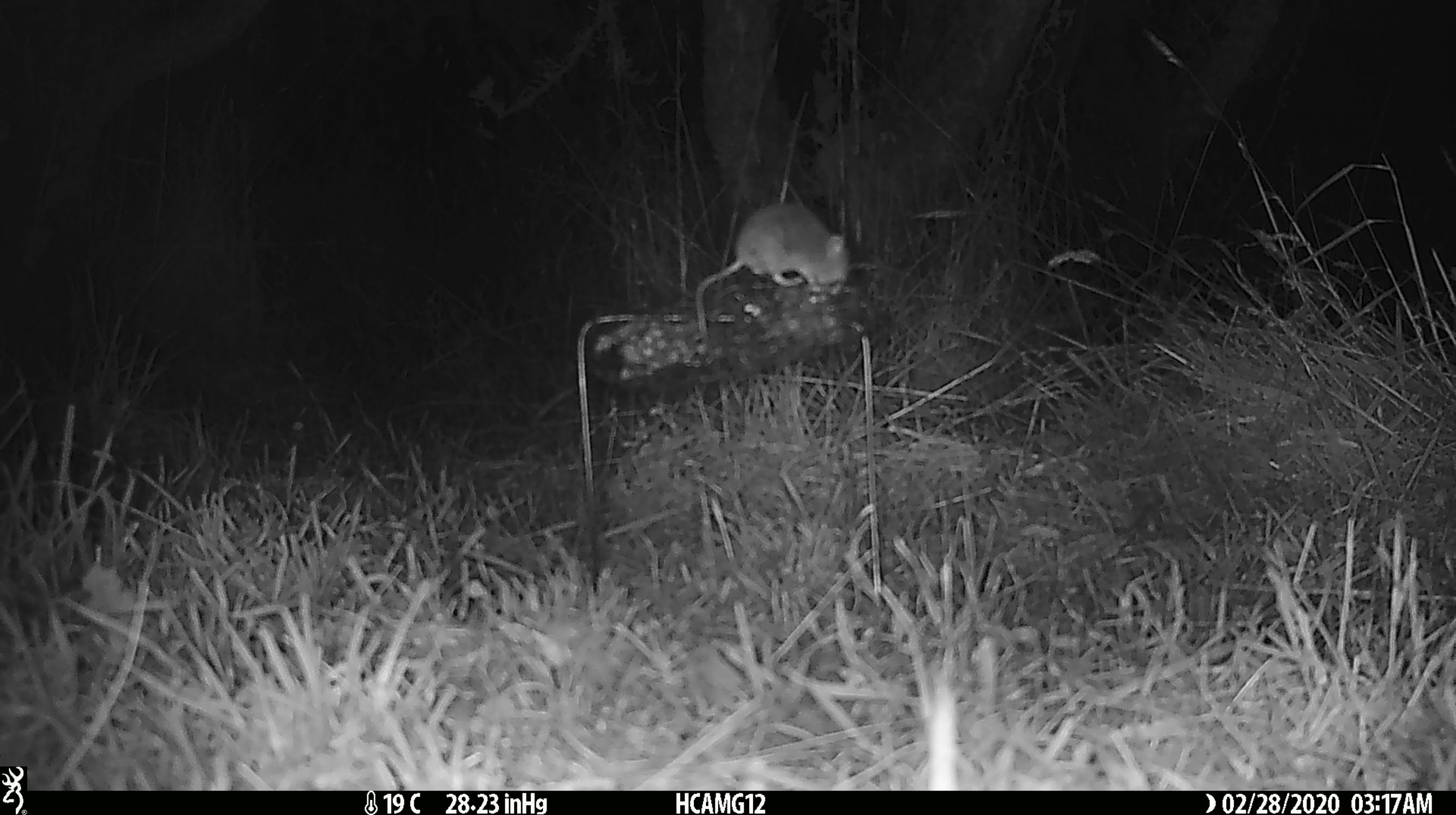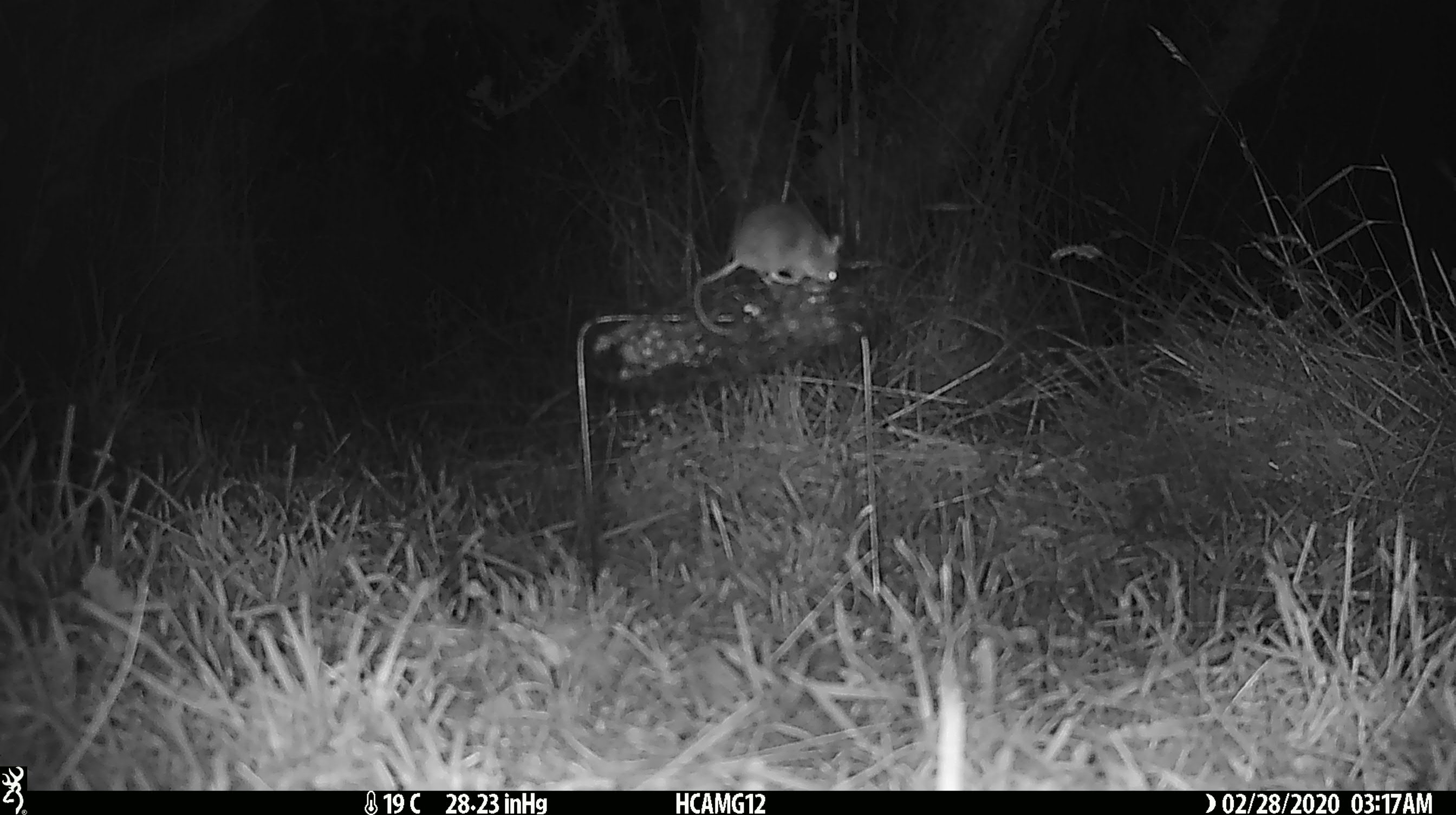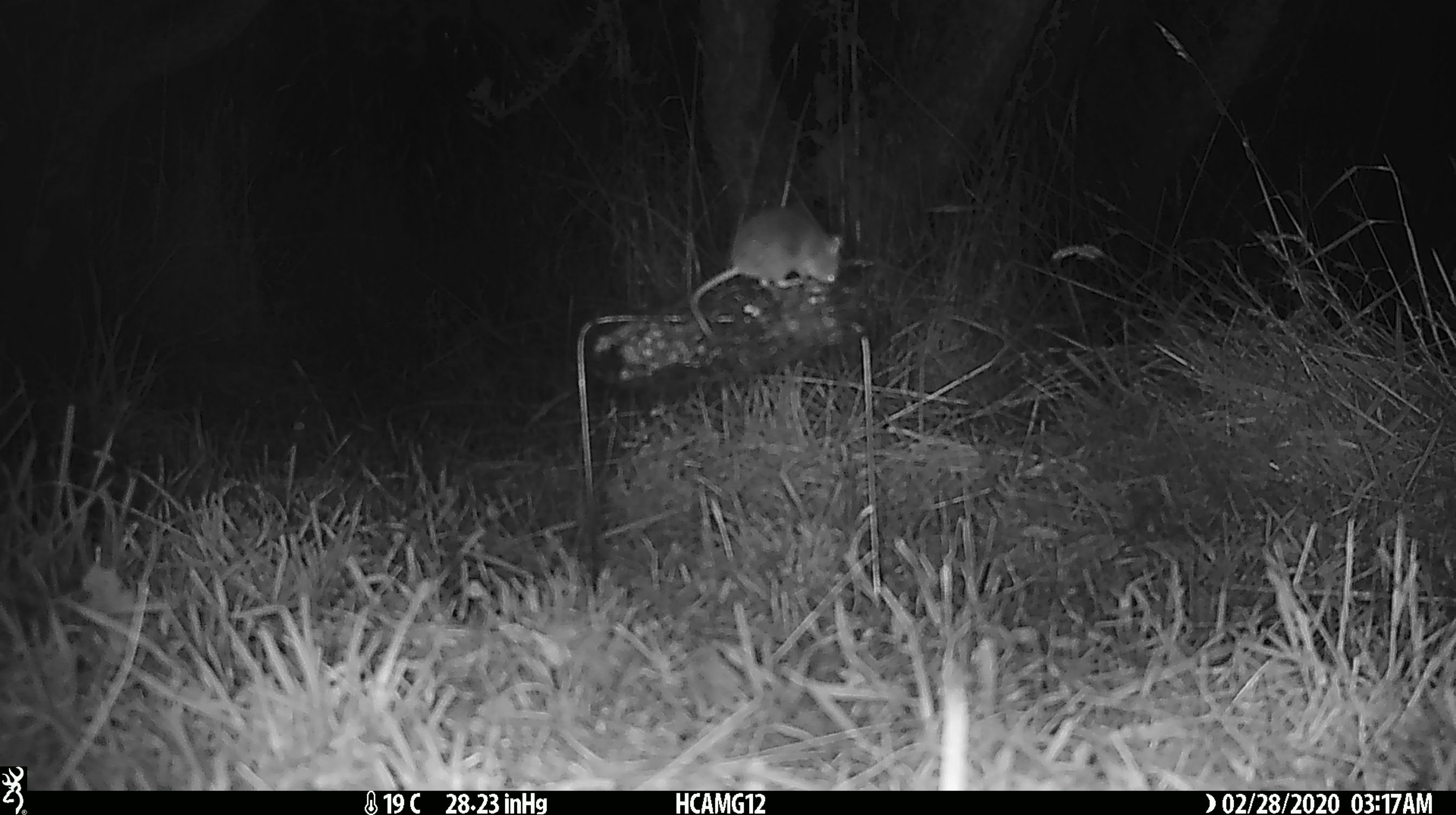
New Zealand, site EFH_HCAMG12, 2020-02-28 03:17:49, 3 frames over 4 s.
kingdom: Animalia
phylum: Chordata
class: Mammalia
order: Rodentia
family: Muridae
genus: Mus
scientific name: Mus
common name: mouse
Mouse (Mus).